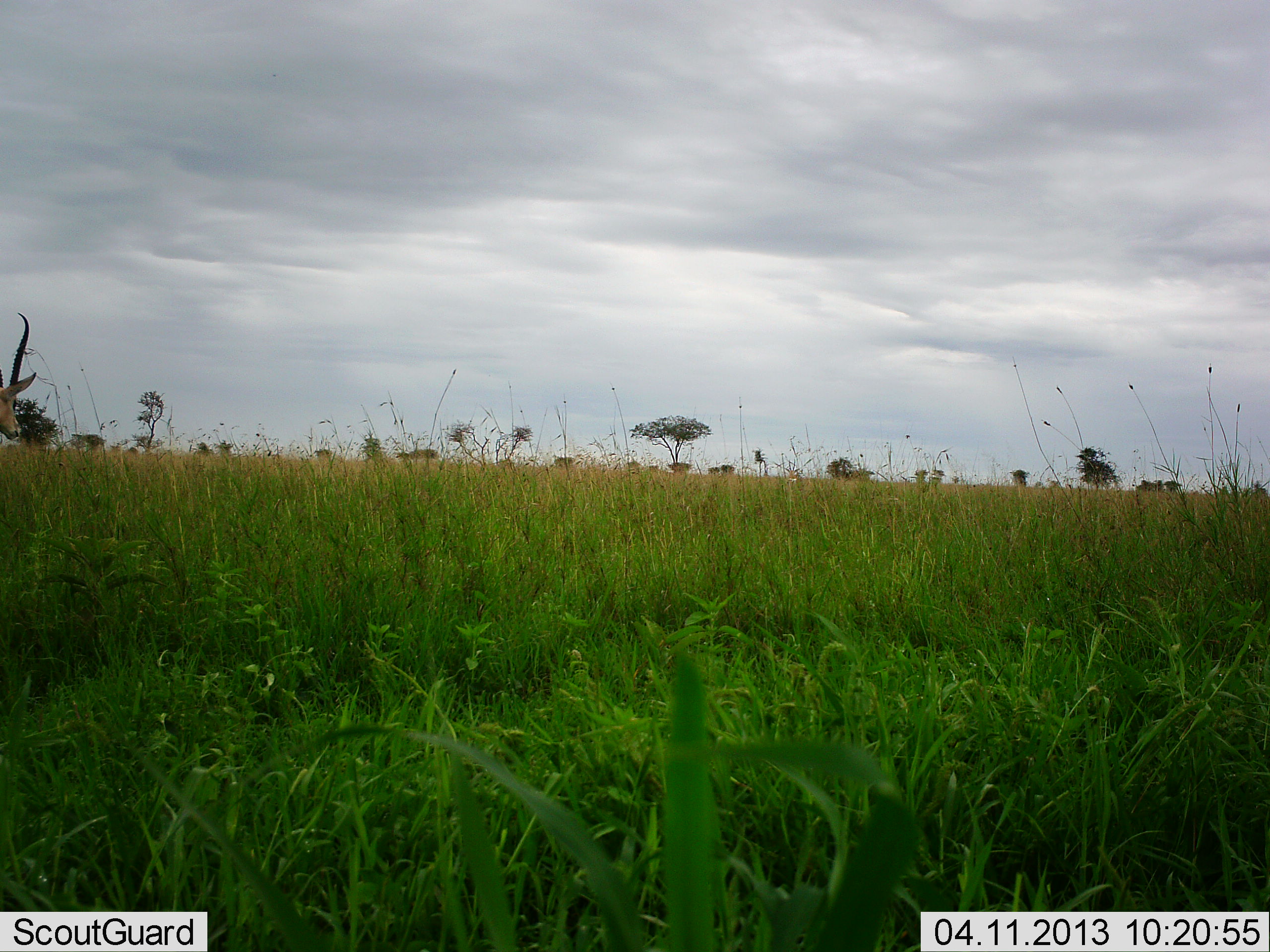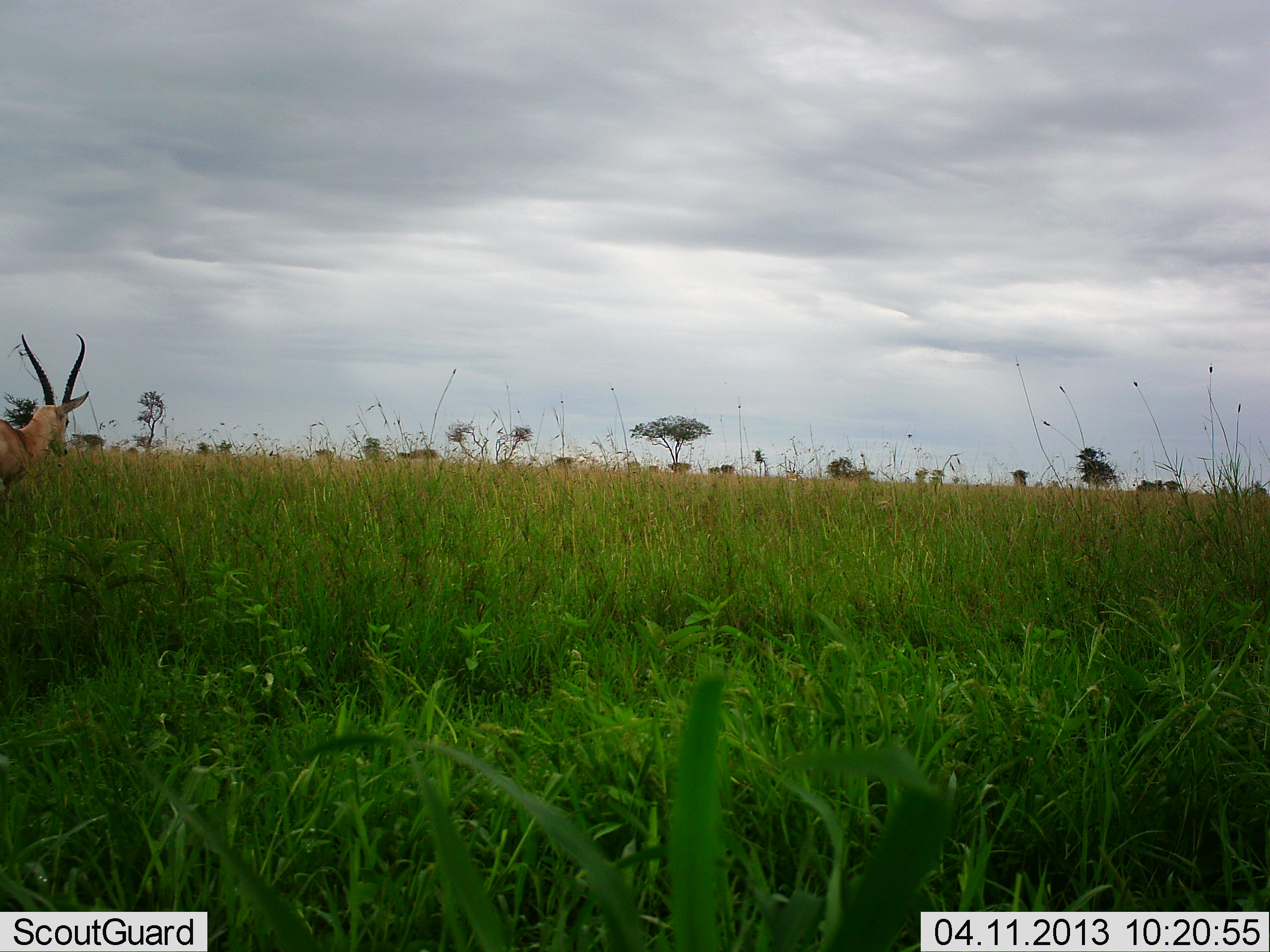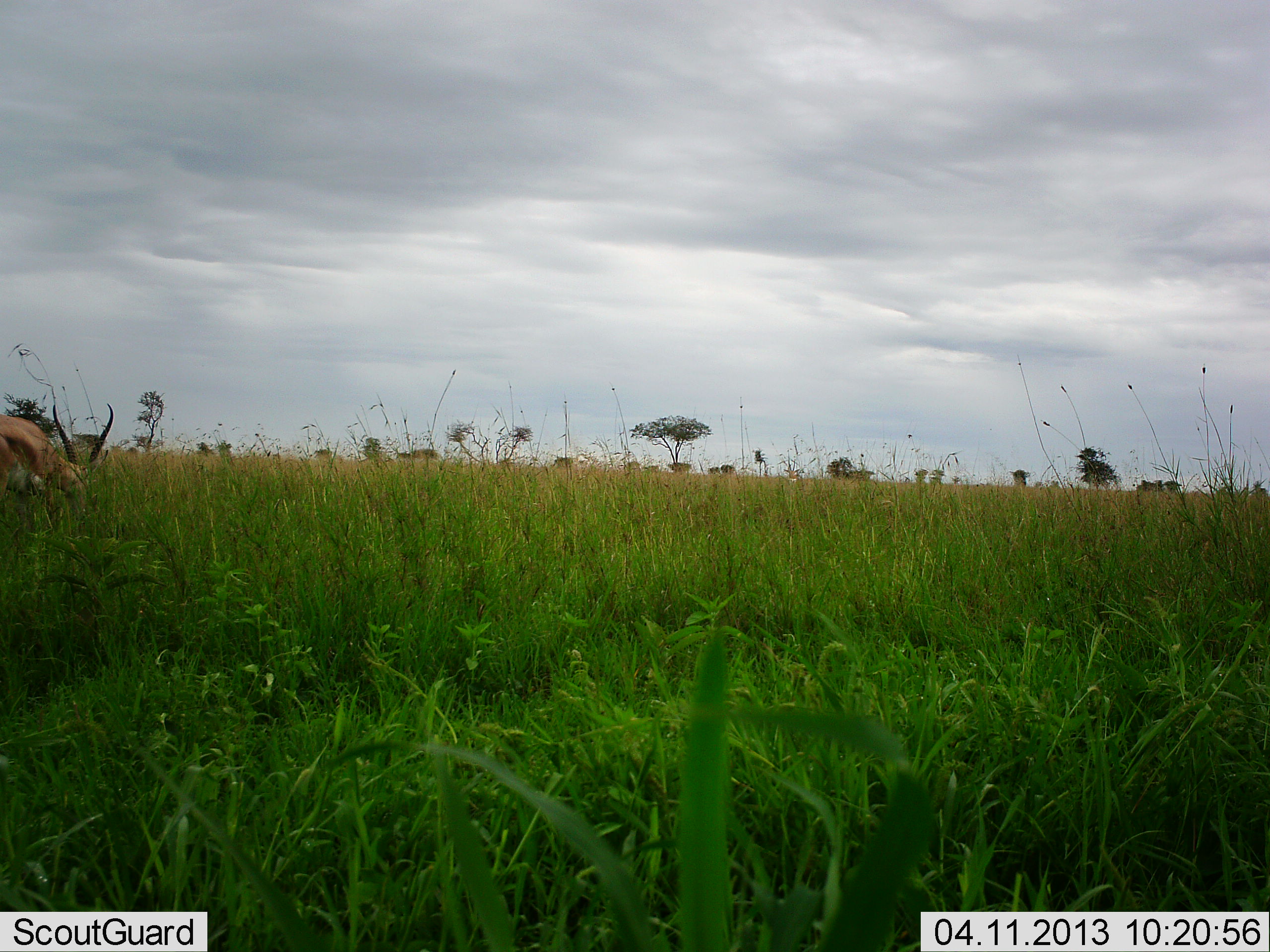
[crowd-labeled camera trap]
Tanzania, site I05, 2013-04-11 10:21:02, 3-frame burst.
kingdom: Animalia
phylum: Chordata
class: Mammalia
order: Artiodactyla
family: Bovidae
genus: Nanger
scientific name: Nanger granti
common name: grant's gazelle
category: gazellegrants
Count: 1.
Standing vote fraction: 21%.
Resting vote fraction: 0%.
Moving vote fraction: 64%.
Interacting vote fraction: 0%.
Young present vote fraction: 0%.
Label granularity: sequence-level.